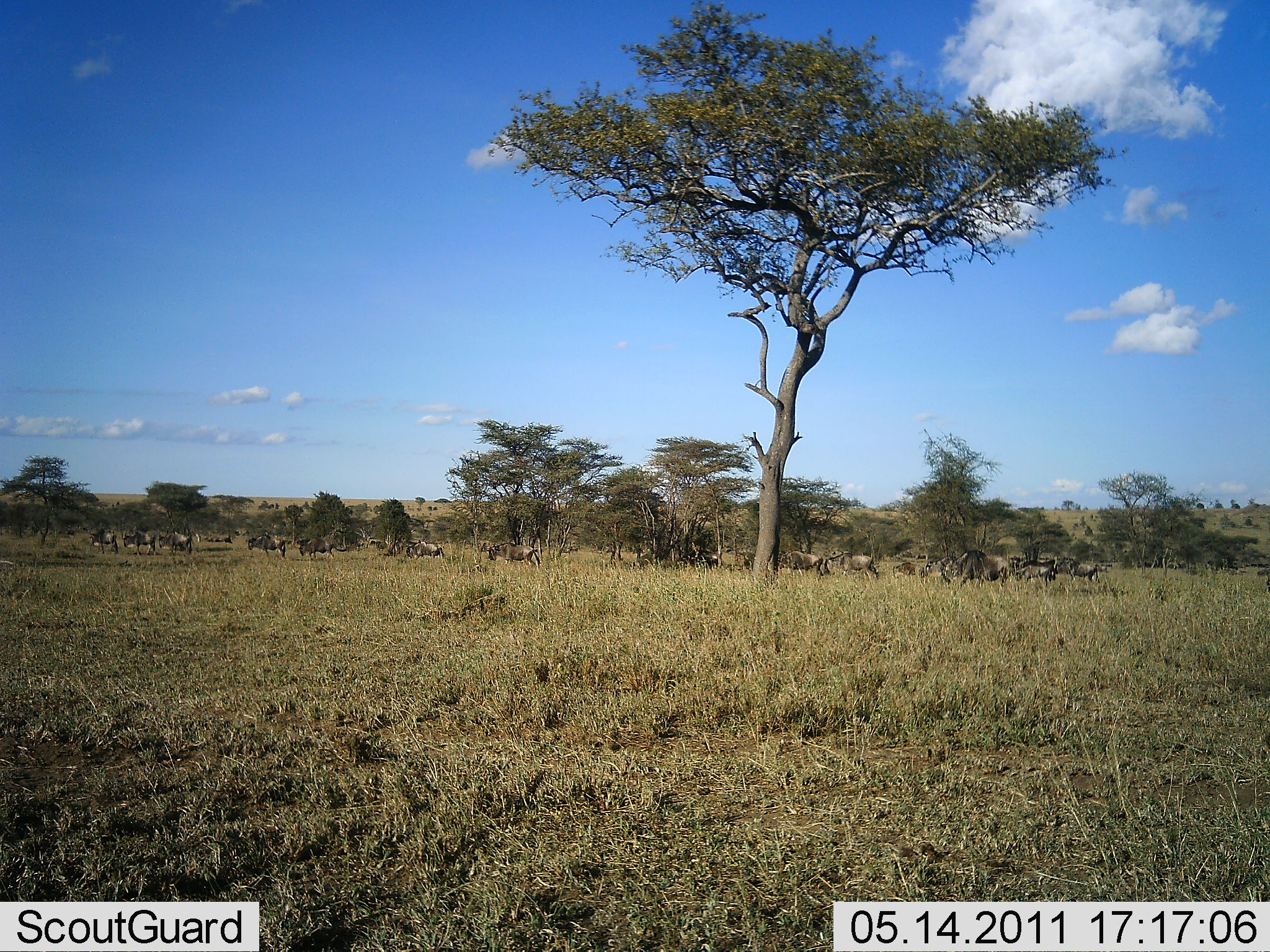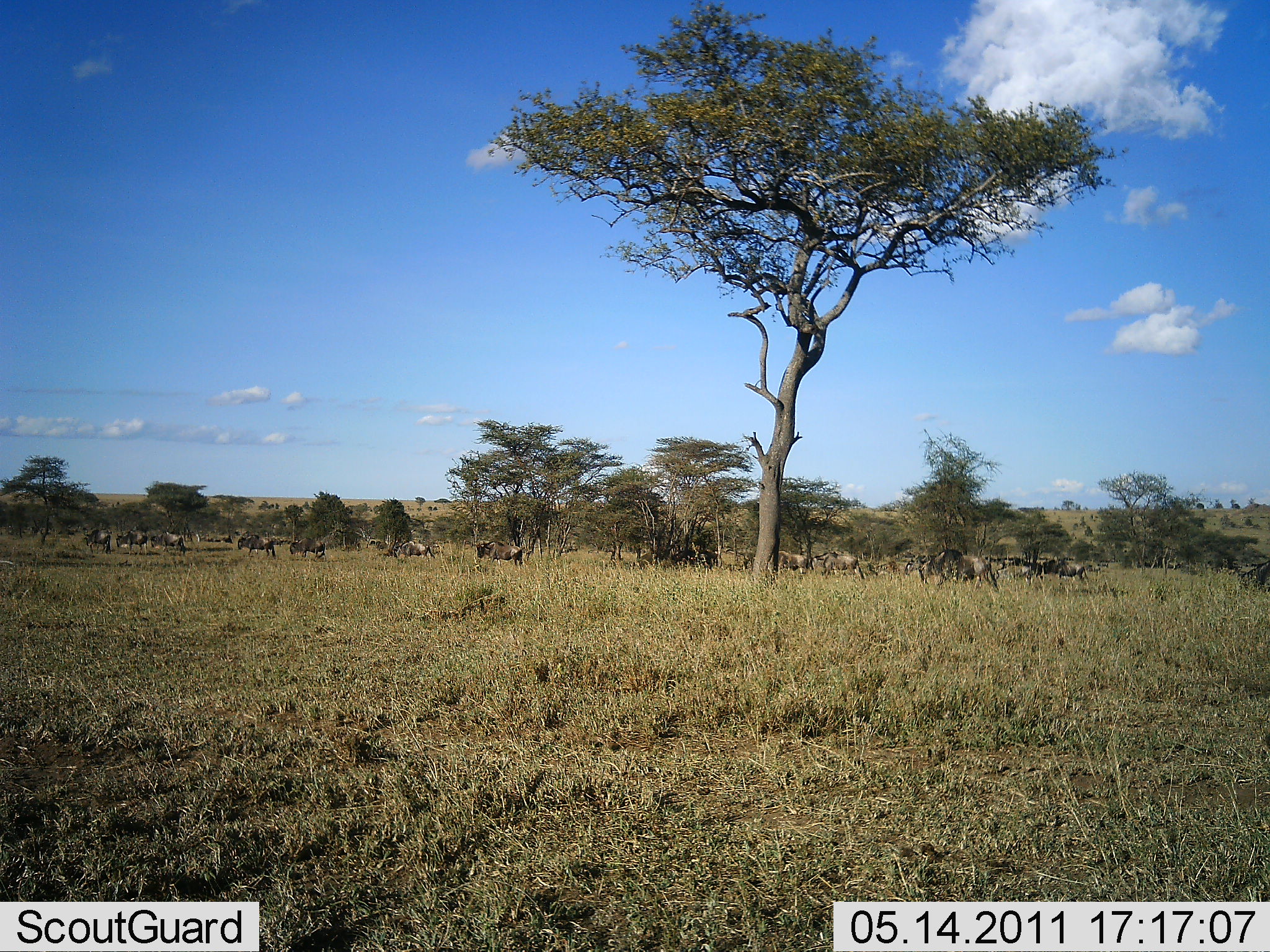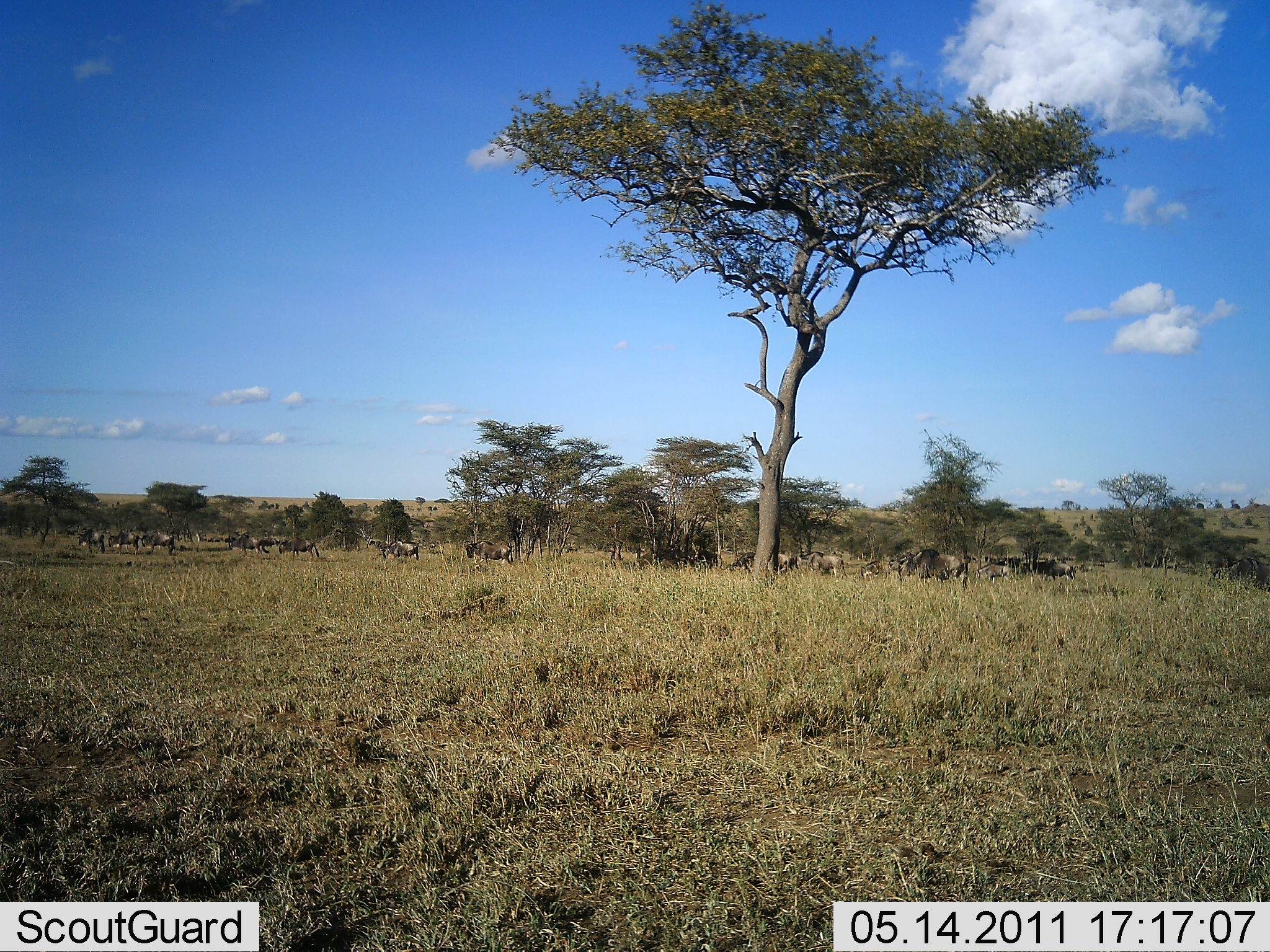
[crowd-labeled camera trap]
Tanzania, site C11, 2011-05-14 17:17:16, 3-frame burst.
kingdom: Animalia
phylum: Chordata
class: Mammalia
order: Artiodactyla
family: Bovidae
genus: Connochaetes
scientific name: Connochaetes taurinus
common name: blue wildebeest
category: wildebeest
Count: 11-50.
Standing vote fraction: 0%.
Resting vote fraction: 0%.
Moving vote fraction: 92%.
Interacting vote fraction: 0%.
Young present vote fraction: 0%.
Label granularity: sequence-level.